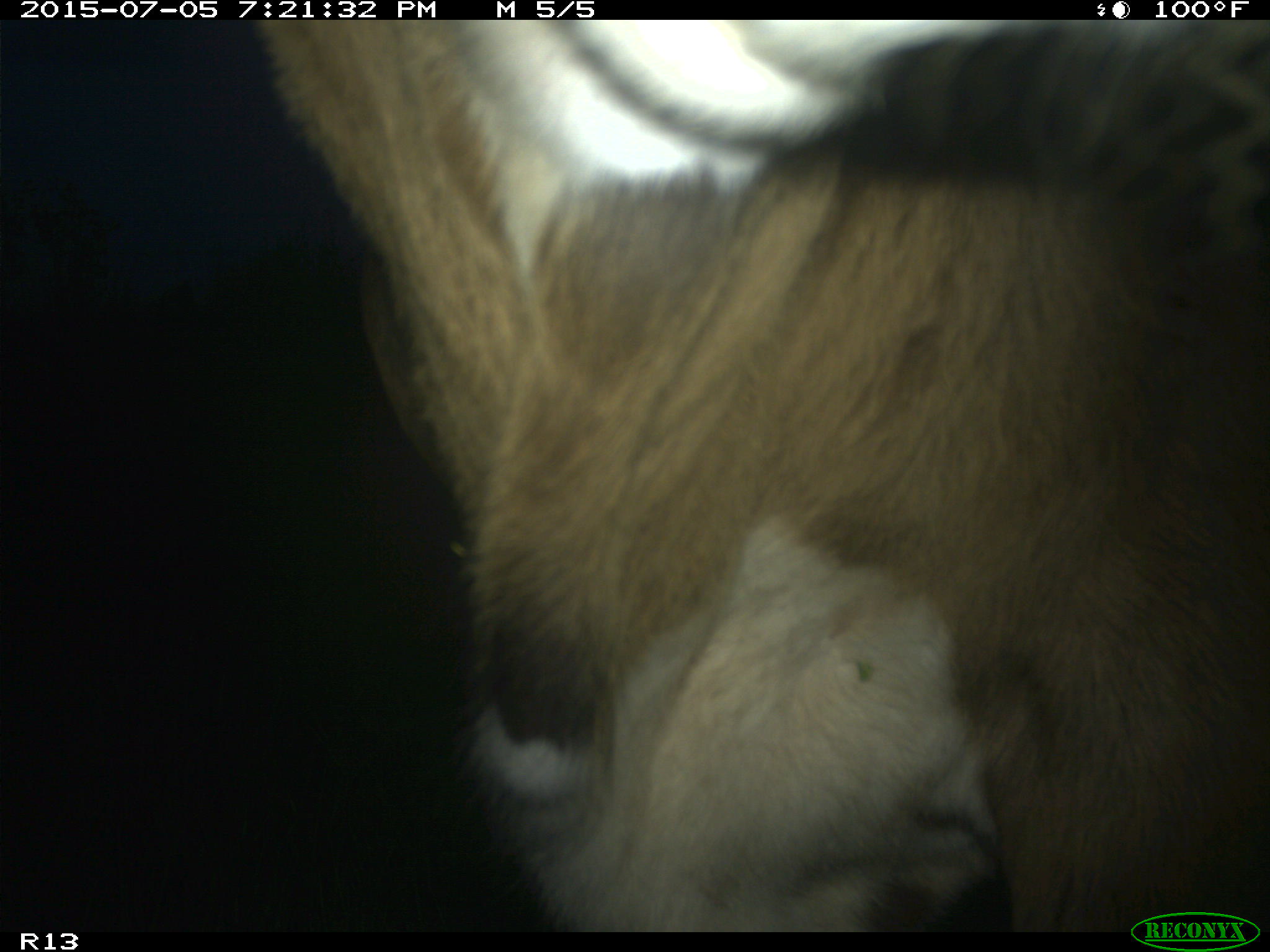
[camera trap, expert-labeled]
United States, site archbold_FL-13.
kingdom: Animalia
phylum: Chordata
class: Mammalia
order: Artiodactyla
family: Bovidae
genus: Bos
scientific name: Bos taurus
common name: domestic cow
Bos taurus (domestic cow).